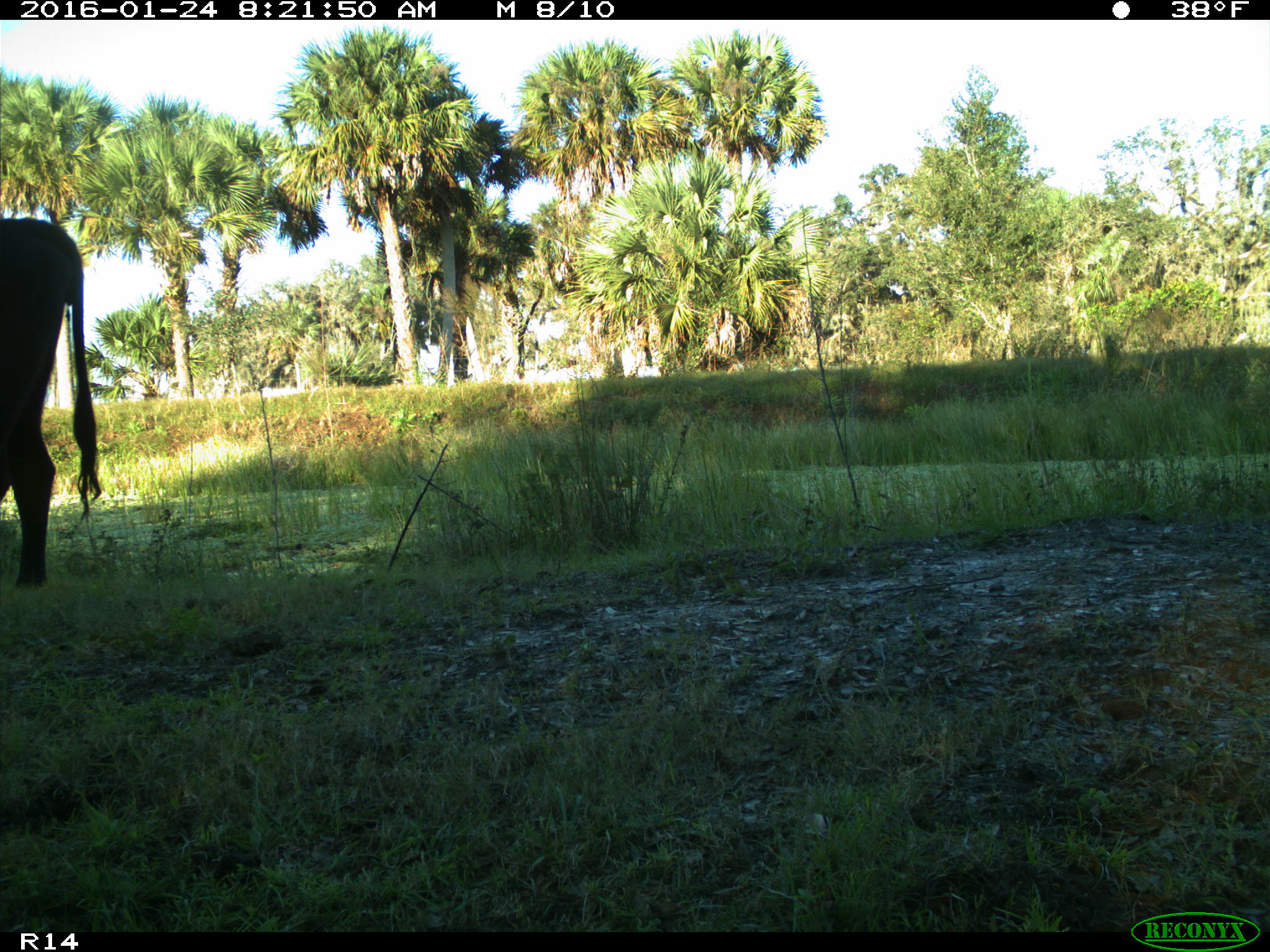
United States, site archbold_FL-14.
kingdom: Animalia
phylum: Chordata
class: Mammalia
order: Artiodactyla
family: Bovidae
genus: Bos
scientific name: Bos taurus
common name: domestic cow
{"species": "Bos taurus (domestic cow)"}